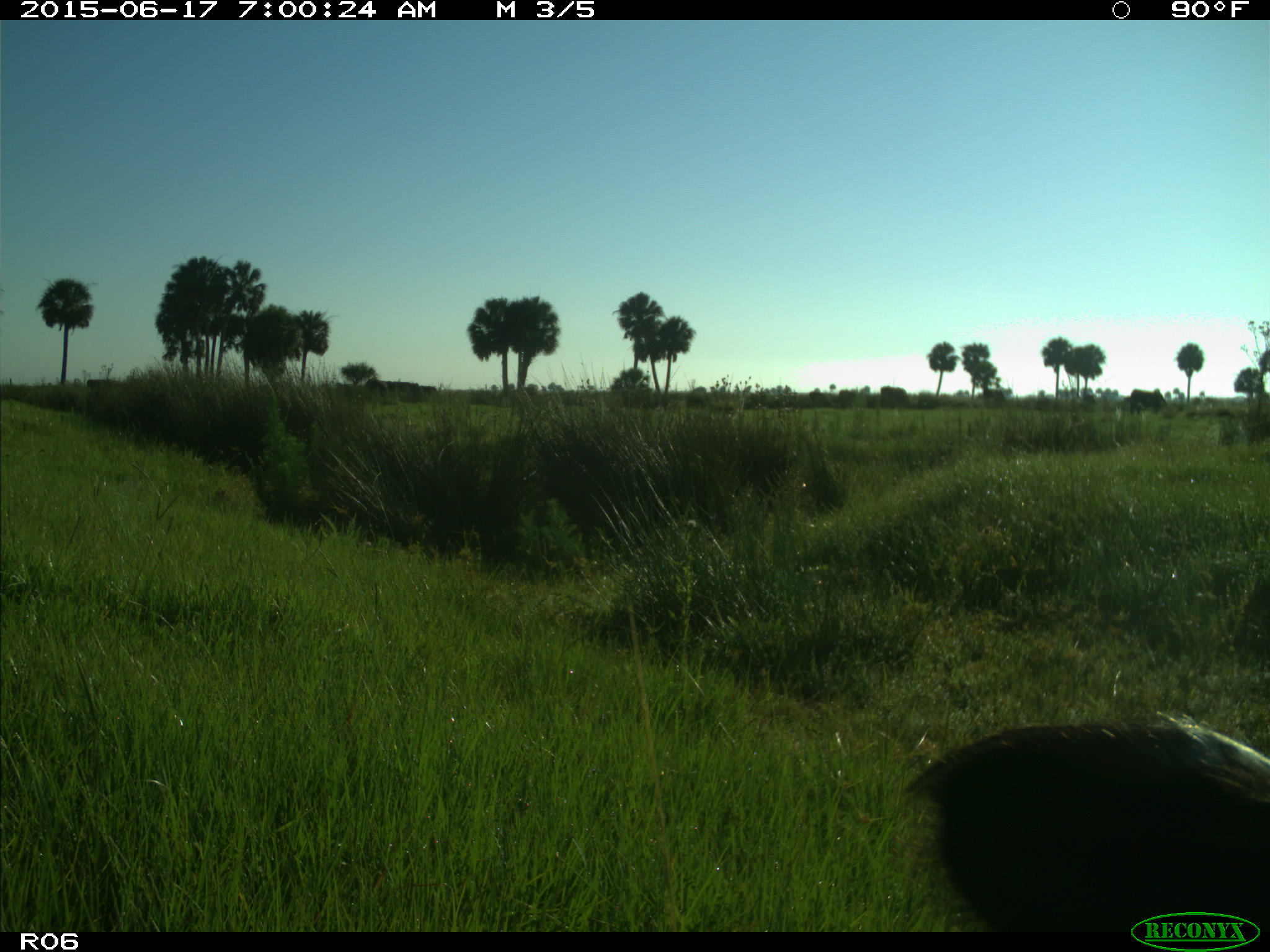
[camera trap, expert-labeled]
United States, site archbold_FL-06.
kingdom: Animalia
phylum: Chordata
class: Mammalia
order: Artiodactyla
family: Bovidae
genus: Bos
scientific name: Bos taurus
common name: domestic cow